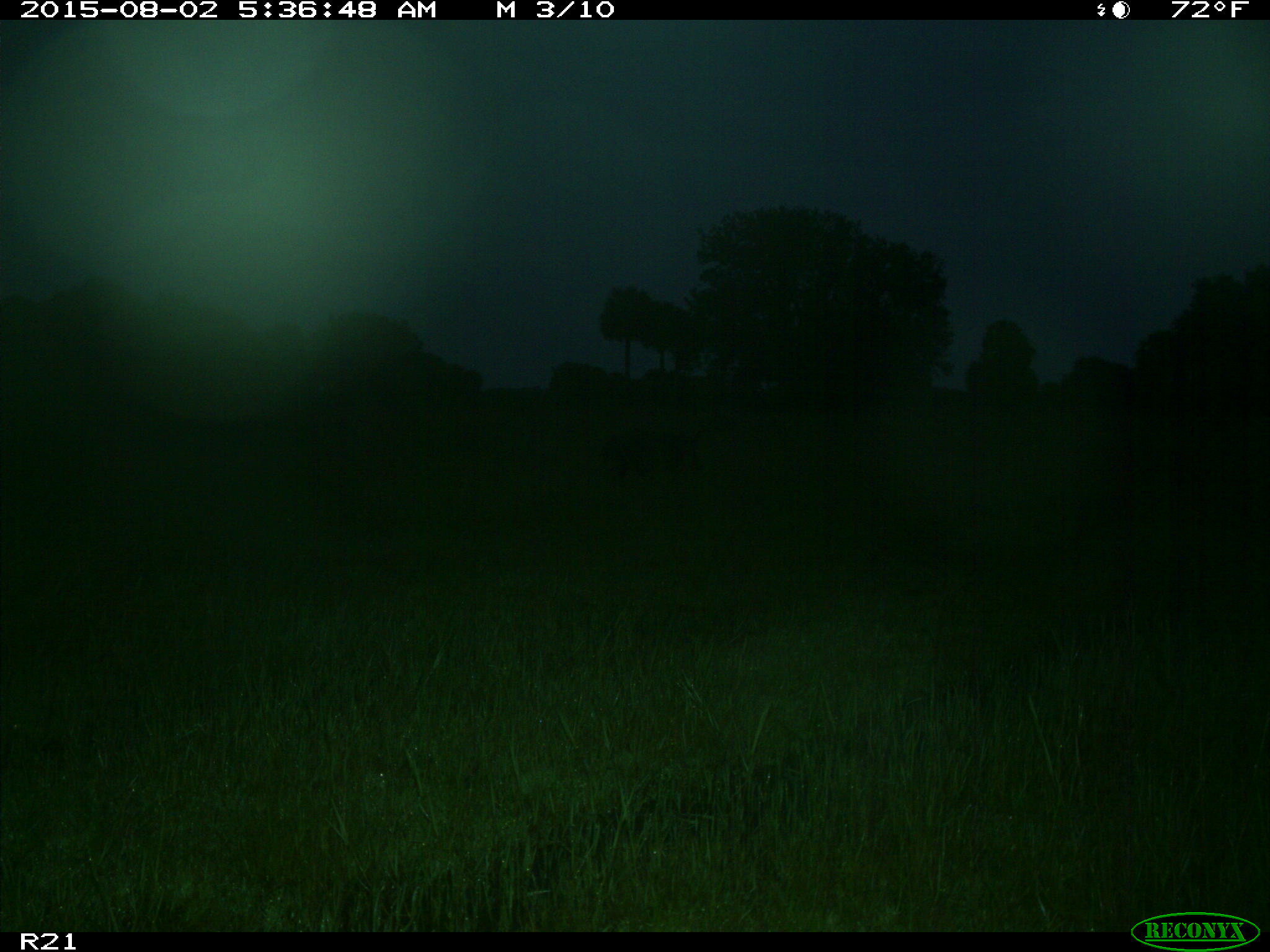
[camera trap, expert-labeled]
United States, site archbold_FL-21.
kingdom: Animalia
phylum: Chordata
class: Mammalia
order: Artiodactyla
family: Suidae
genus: Sus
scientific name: Sus scrofa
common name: wild boar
Sus scrofa (wild boar).